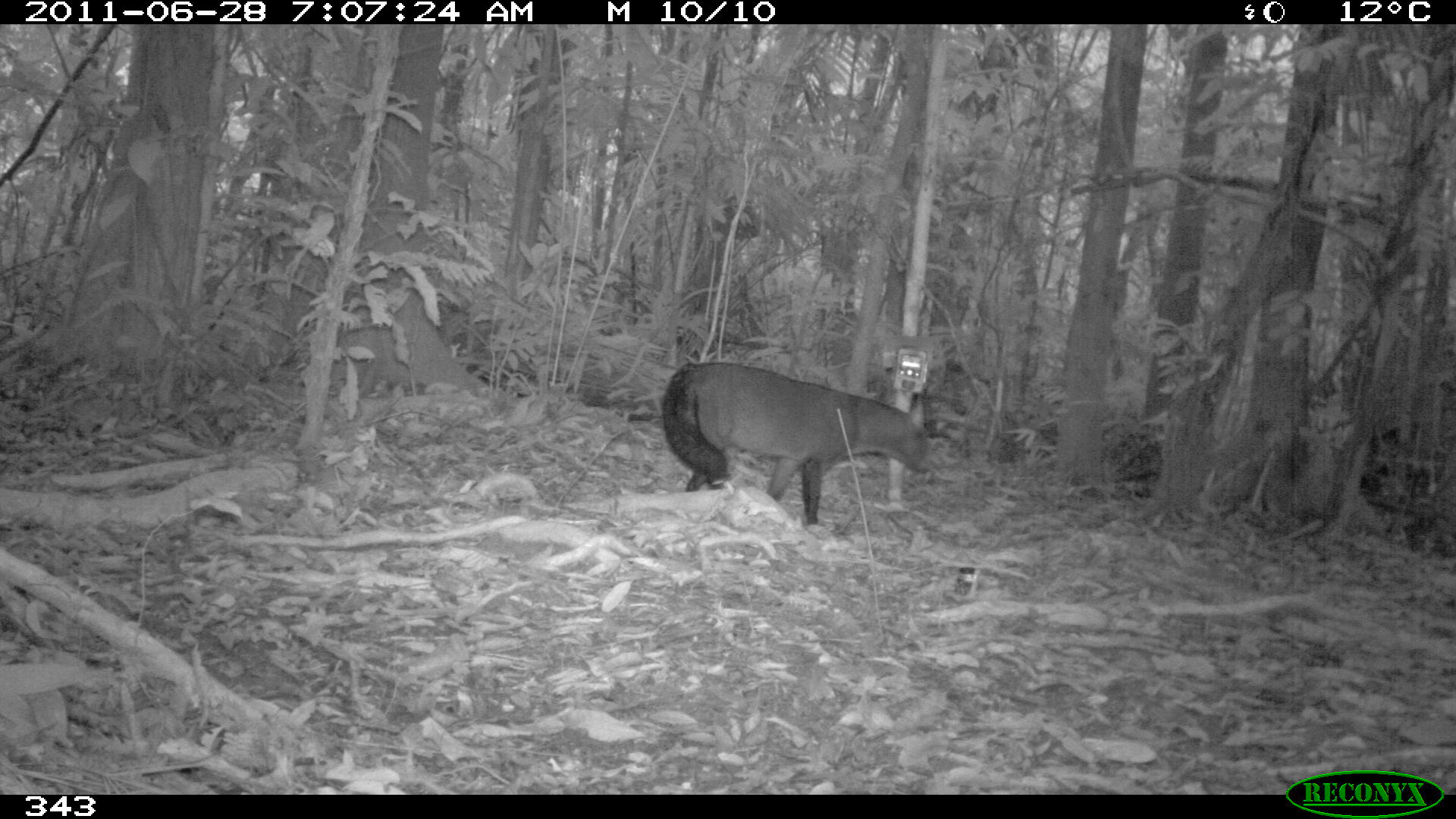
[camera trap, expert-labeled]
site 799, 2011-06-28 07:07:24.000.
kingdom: Animalia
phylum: Chordata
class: Mammalia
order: Carnivora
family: Canidae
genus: Atelocynus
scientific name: Atelocynus microtis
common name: short-eared dog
Atelocynus microtis (short-eared dog).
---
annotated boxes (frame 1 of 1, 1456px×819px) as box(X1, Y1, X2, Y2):
atelocynus microtis: box(659, 359, 930, 524)